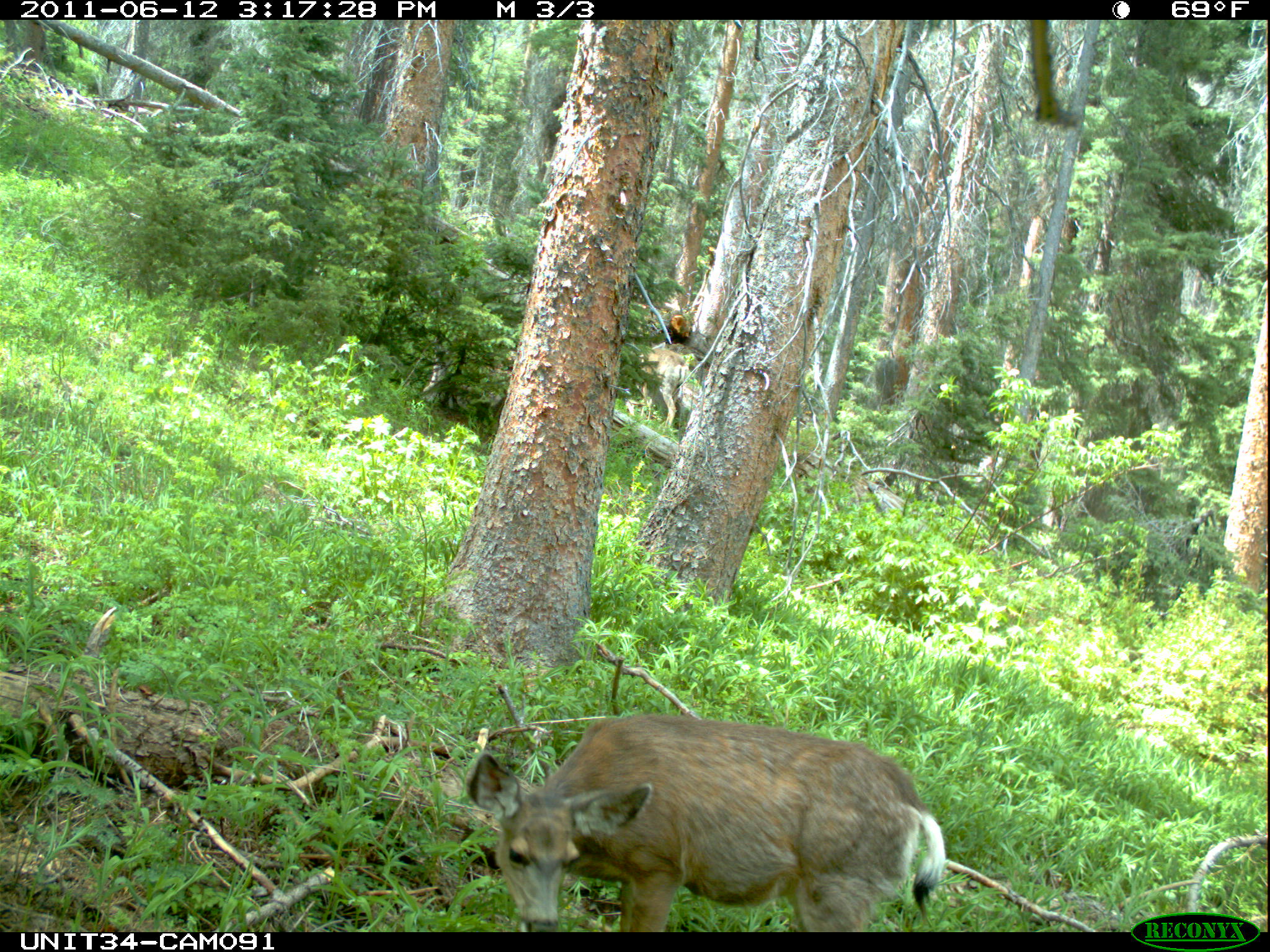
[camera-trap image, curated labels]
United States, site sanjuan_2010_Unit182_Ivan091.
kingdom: Animalia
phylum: Chordata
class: Mammalia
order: Artiodactyla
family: Cervidae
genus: Odocoileus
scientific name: Odocoileus hemionus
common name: mule deer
Odocoileus hemionus (mule deer).